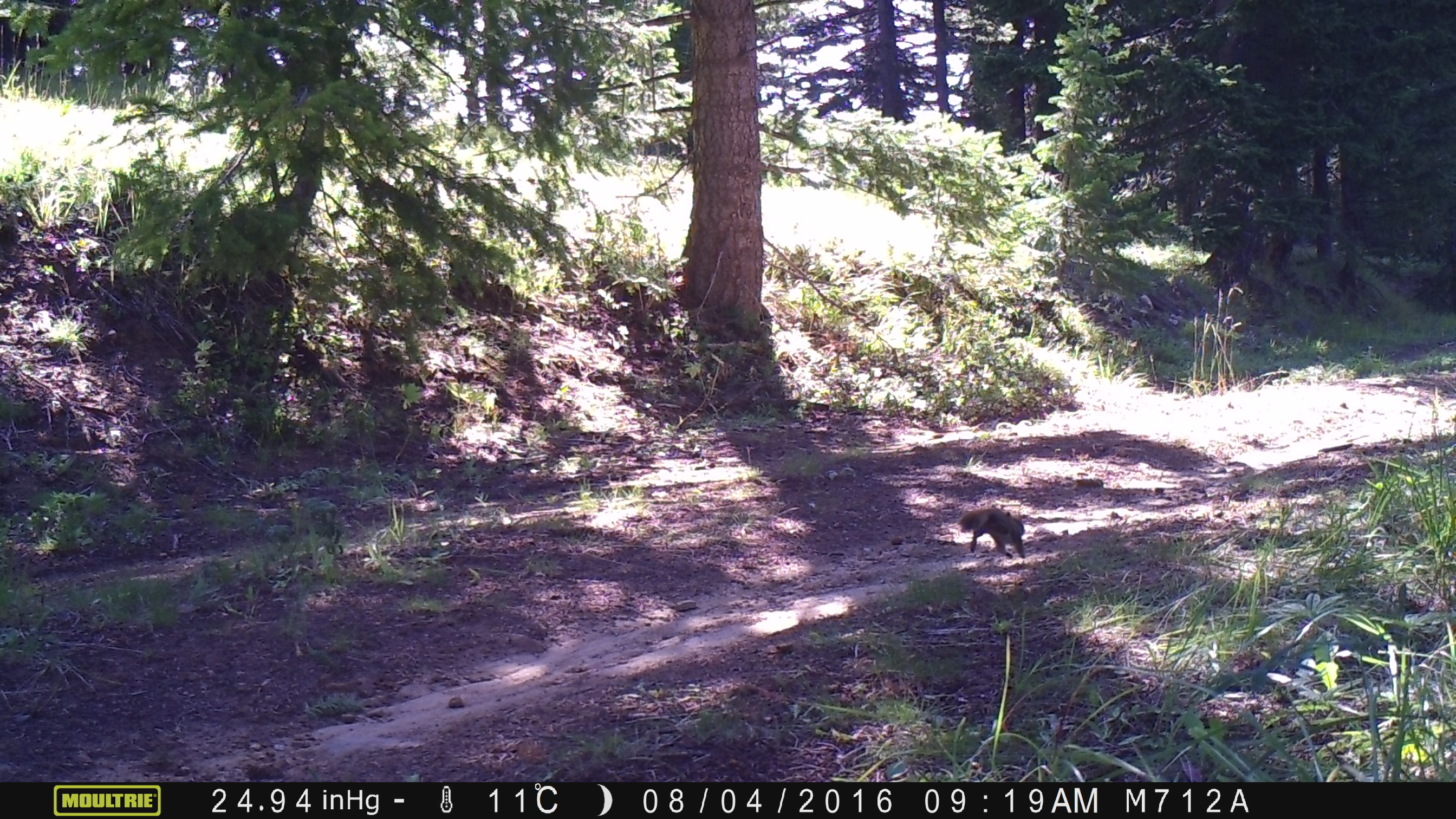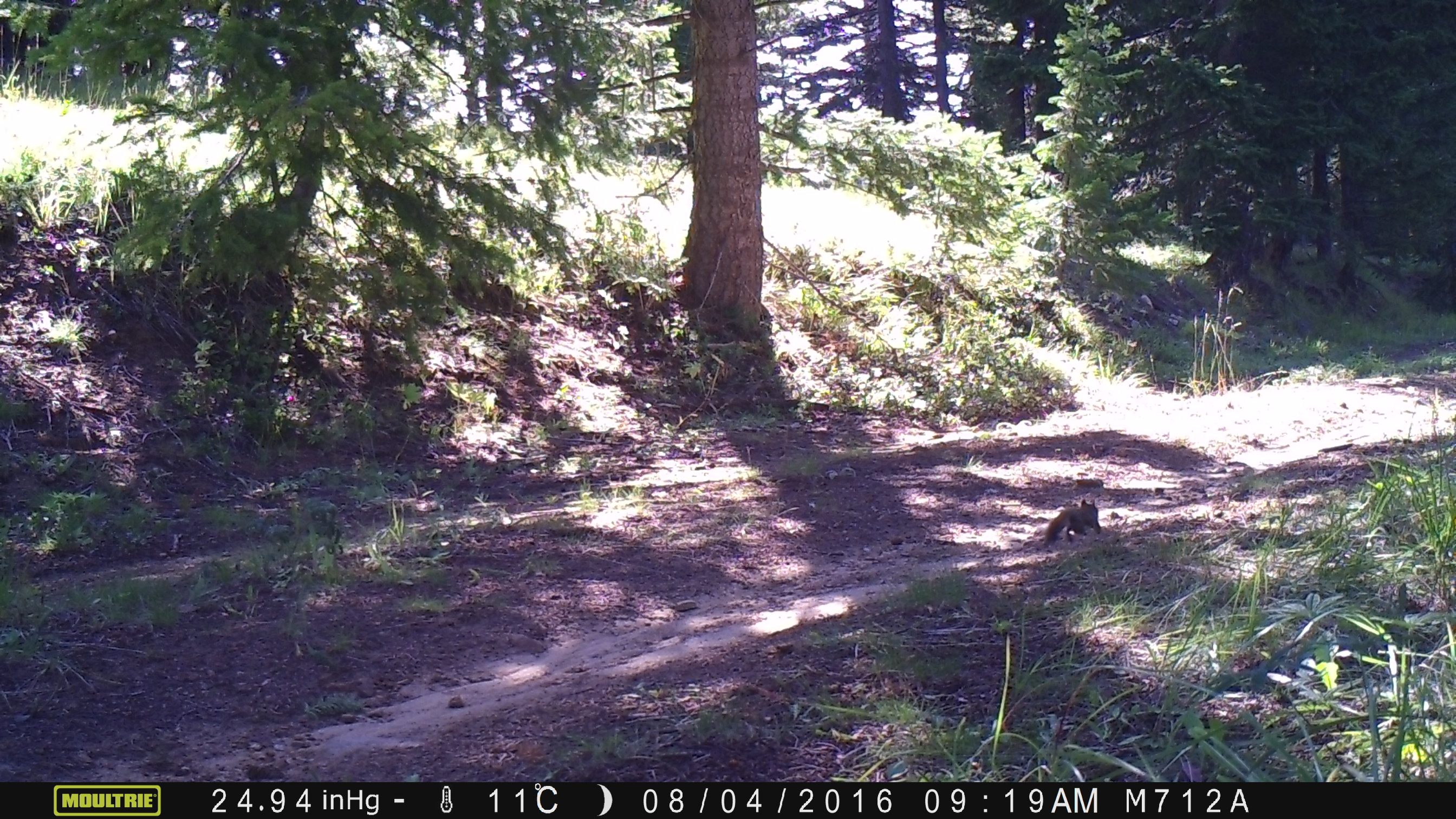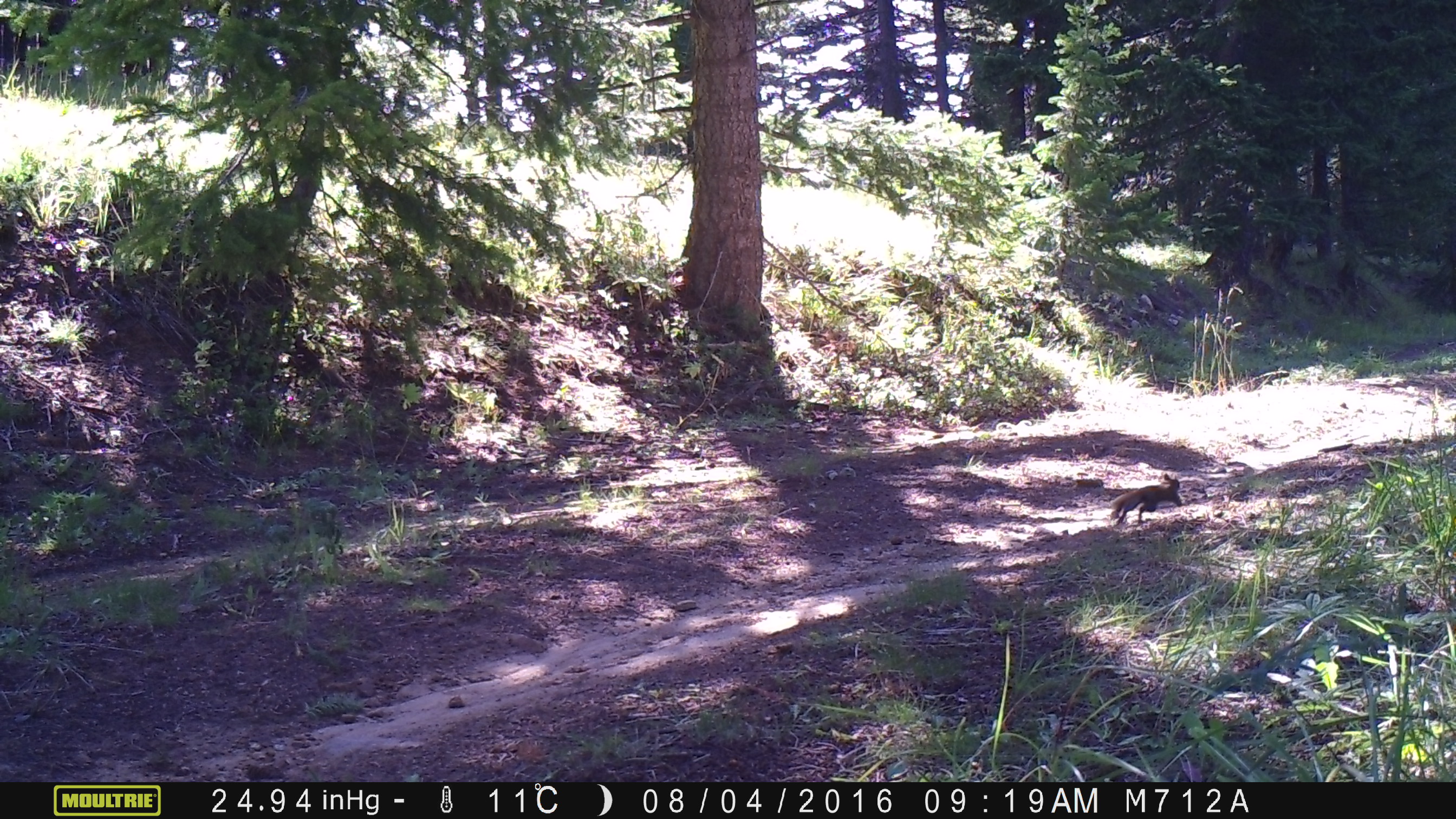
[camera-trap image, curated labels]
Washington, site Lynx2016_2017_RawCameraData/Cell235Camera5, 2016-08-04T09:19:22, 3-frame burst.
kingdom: Animalia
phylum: Chordata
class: Mammalia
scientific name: Mammalia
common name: small mammal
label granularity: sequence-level